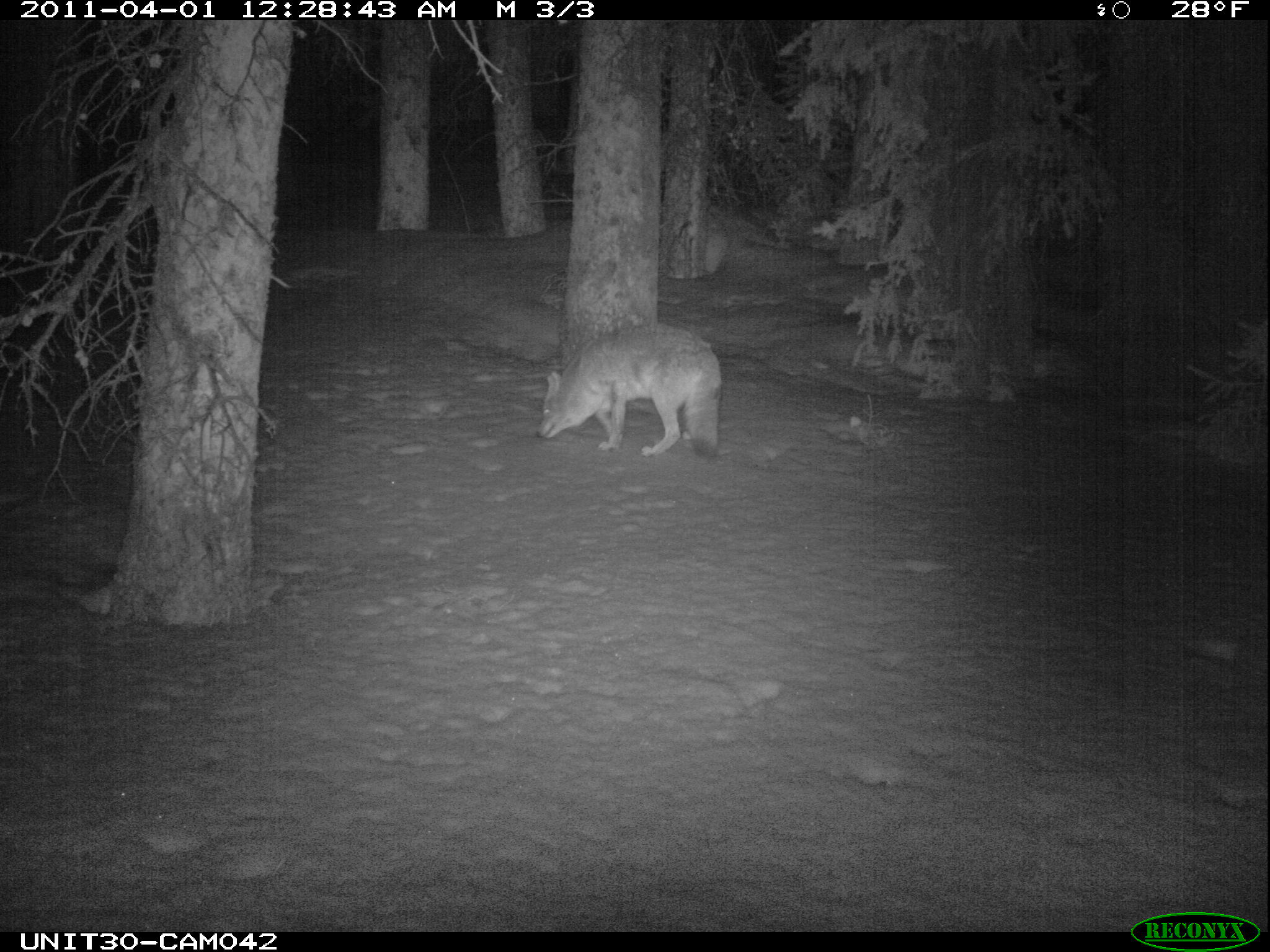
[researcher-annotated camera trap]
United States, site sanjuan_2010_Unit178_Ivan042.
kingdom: Animalia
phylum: Chordata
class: Mammalia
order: Carnivora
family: Canidae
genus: Canis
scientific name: Canis latrans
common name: coyote